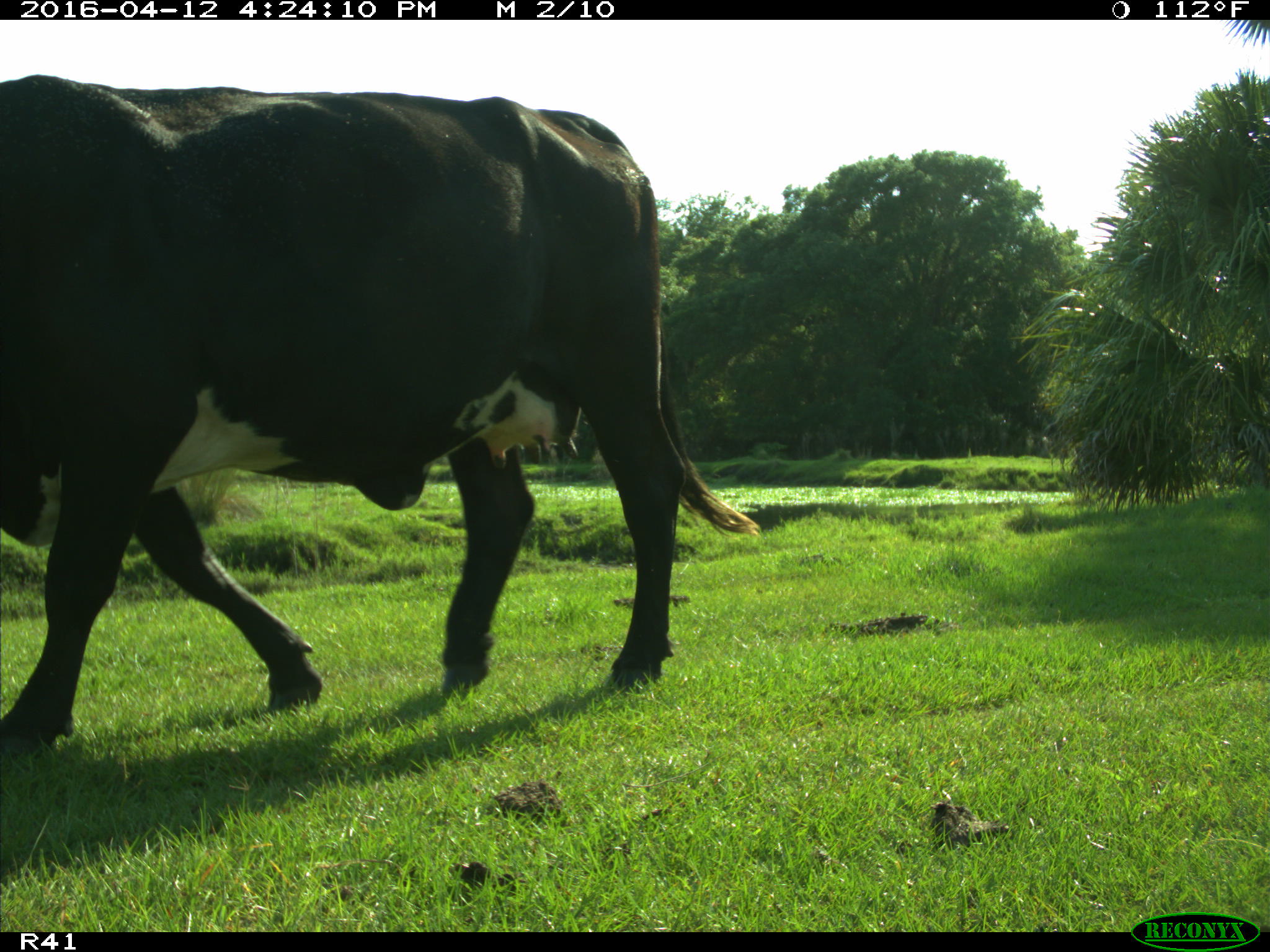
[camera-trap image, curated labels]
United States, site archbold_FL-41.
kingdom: Animalia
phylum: Chordata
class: Mammalia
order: Artiodactyla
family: Bovidae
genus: Bos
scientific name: Bos taurus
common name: domestic cow